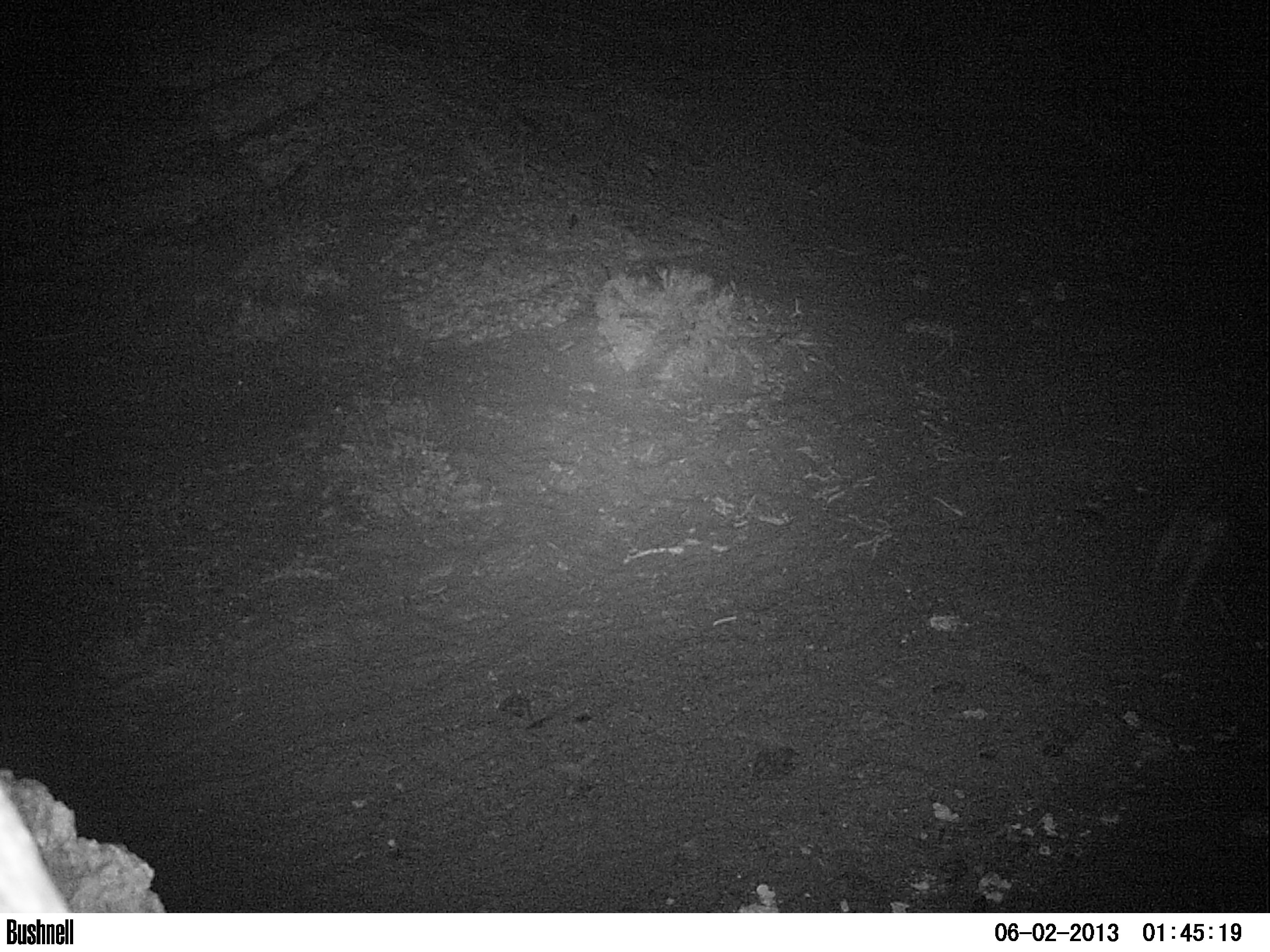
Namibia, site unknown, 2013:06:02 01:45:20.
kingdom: Animalia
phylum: Chordata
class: Mammalia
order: Carnivora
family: Hyaenidae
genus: Parahyaena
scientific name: Parahyaena brunnea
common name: brown hyena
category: hyaena brunnea